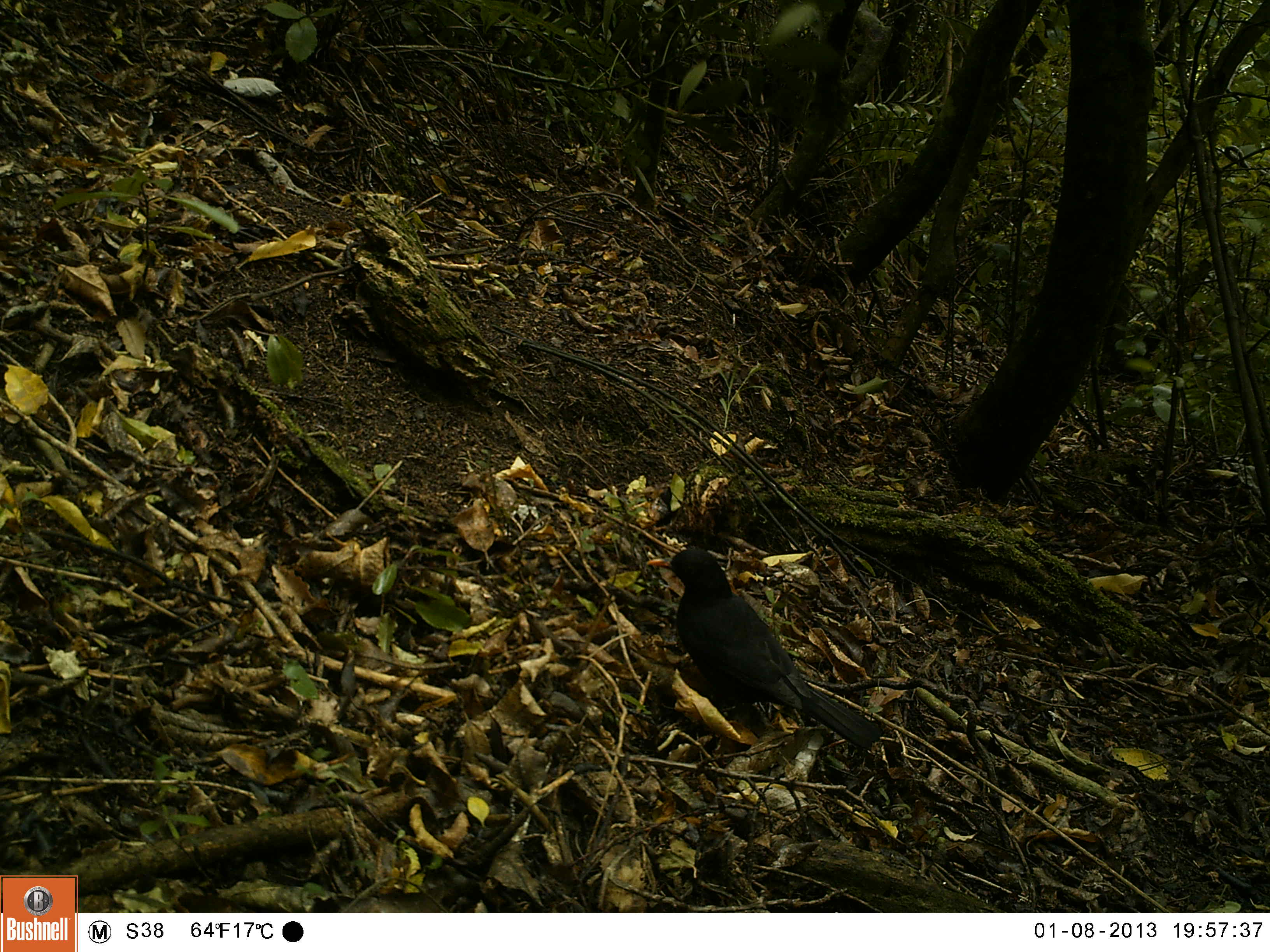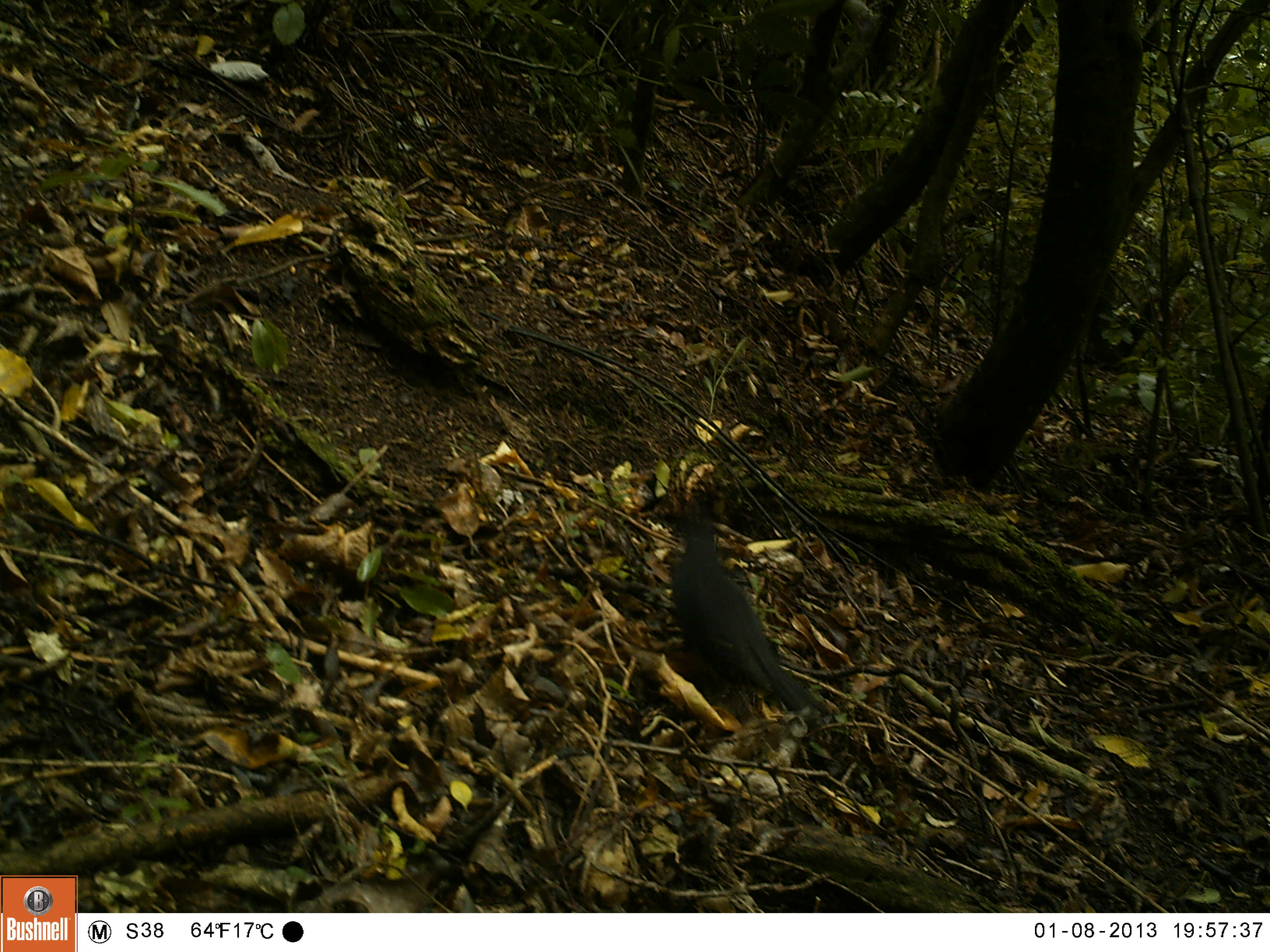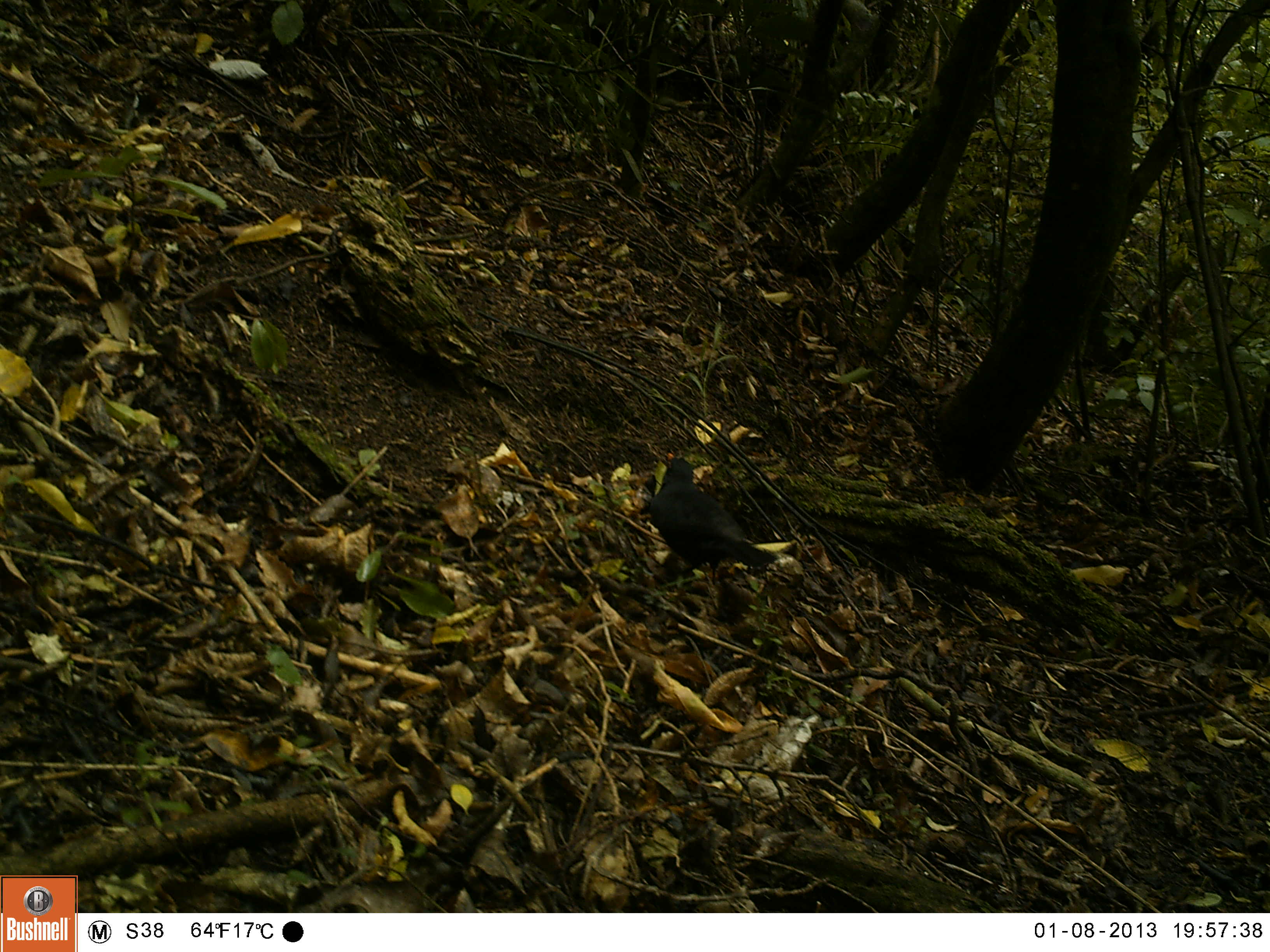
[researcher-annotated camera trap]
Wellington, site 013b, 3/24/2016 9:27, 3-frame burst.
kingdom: Animalia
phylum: Chordata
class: Aves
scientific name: Aves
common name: bird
Bird (Aves).